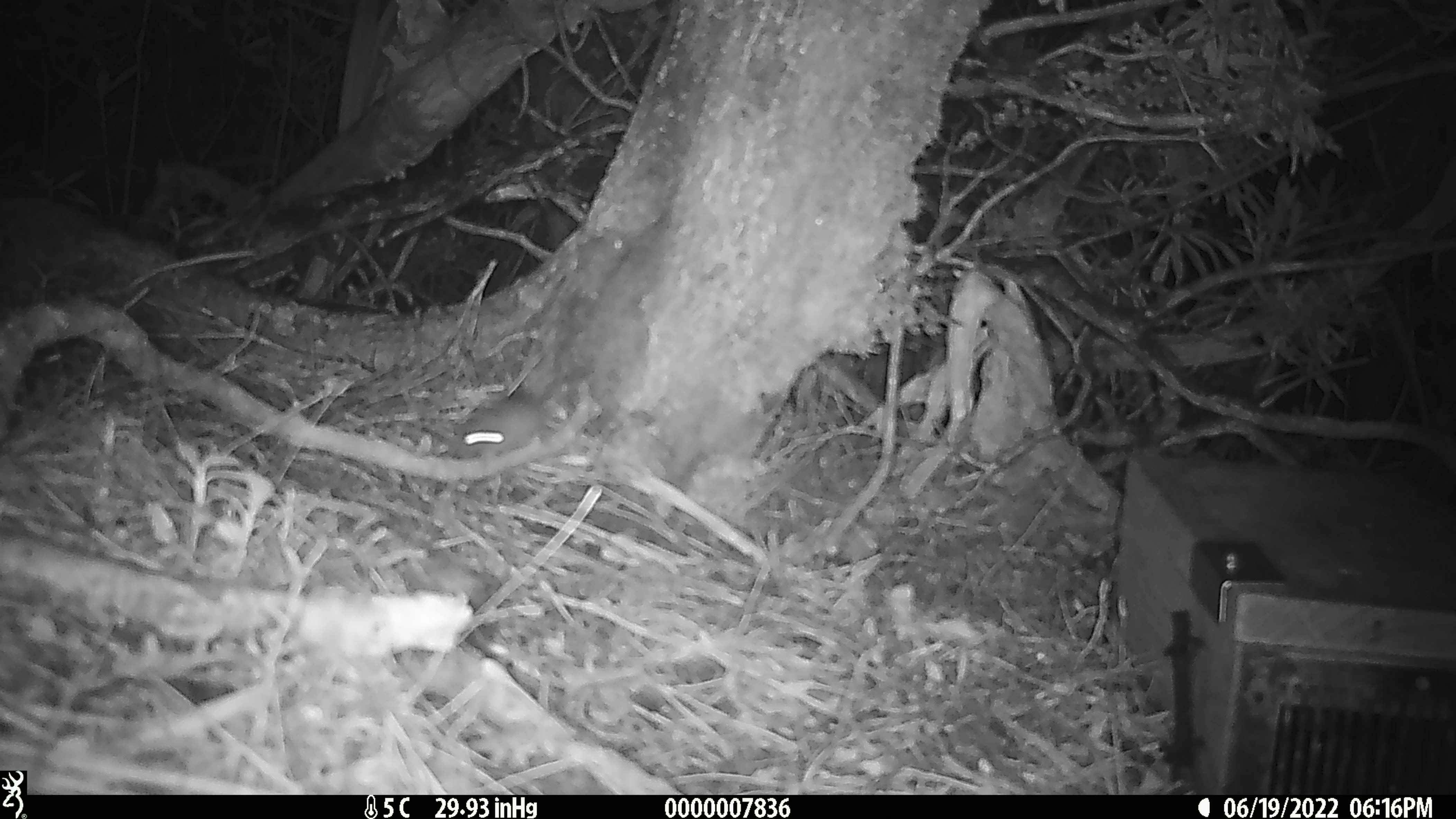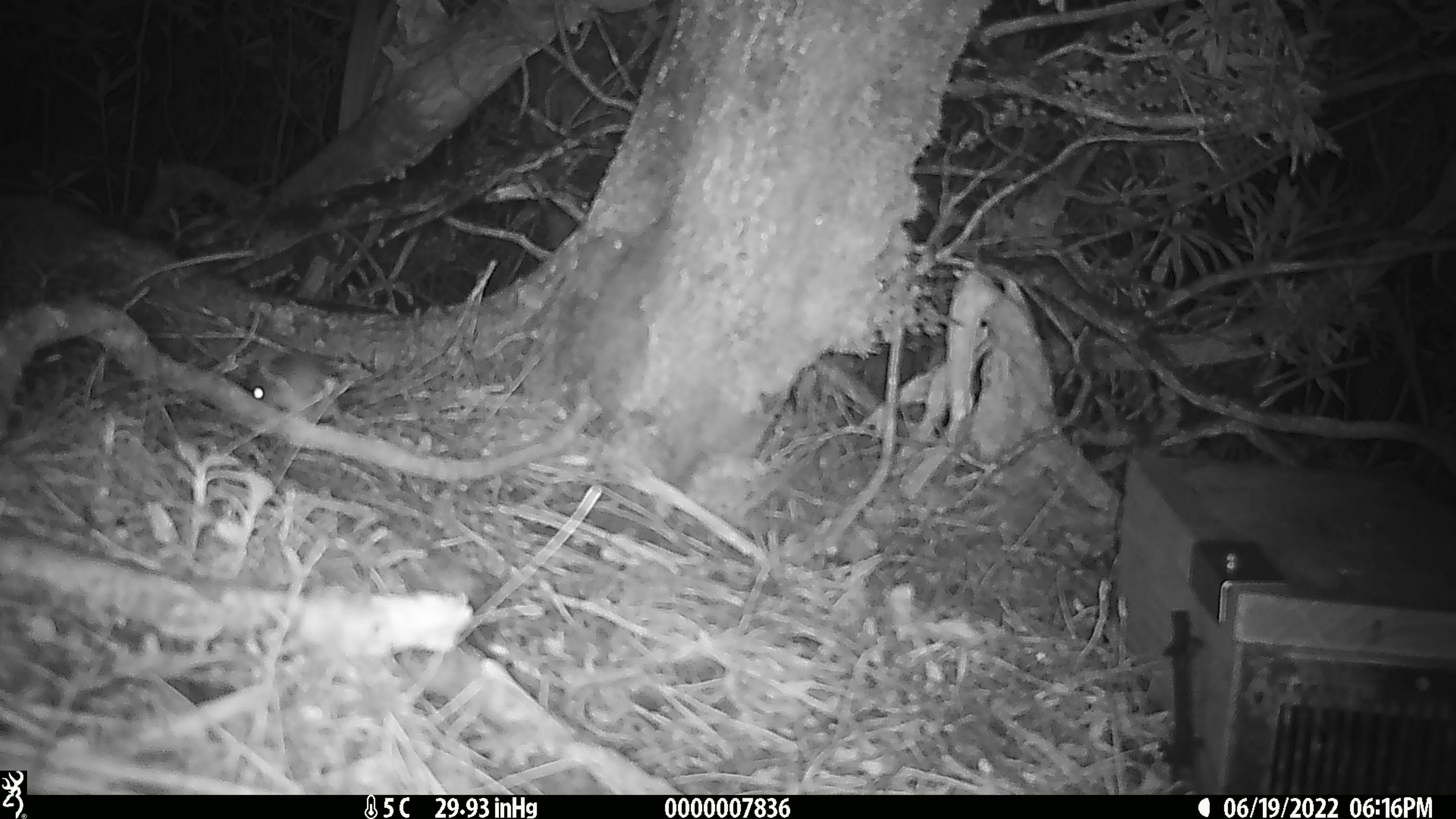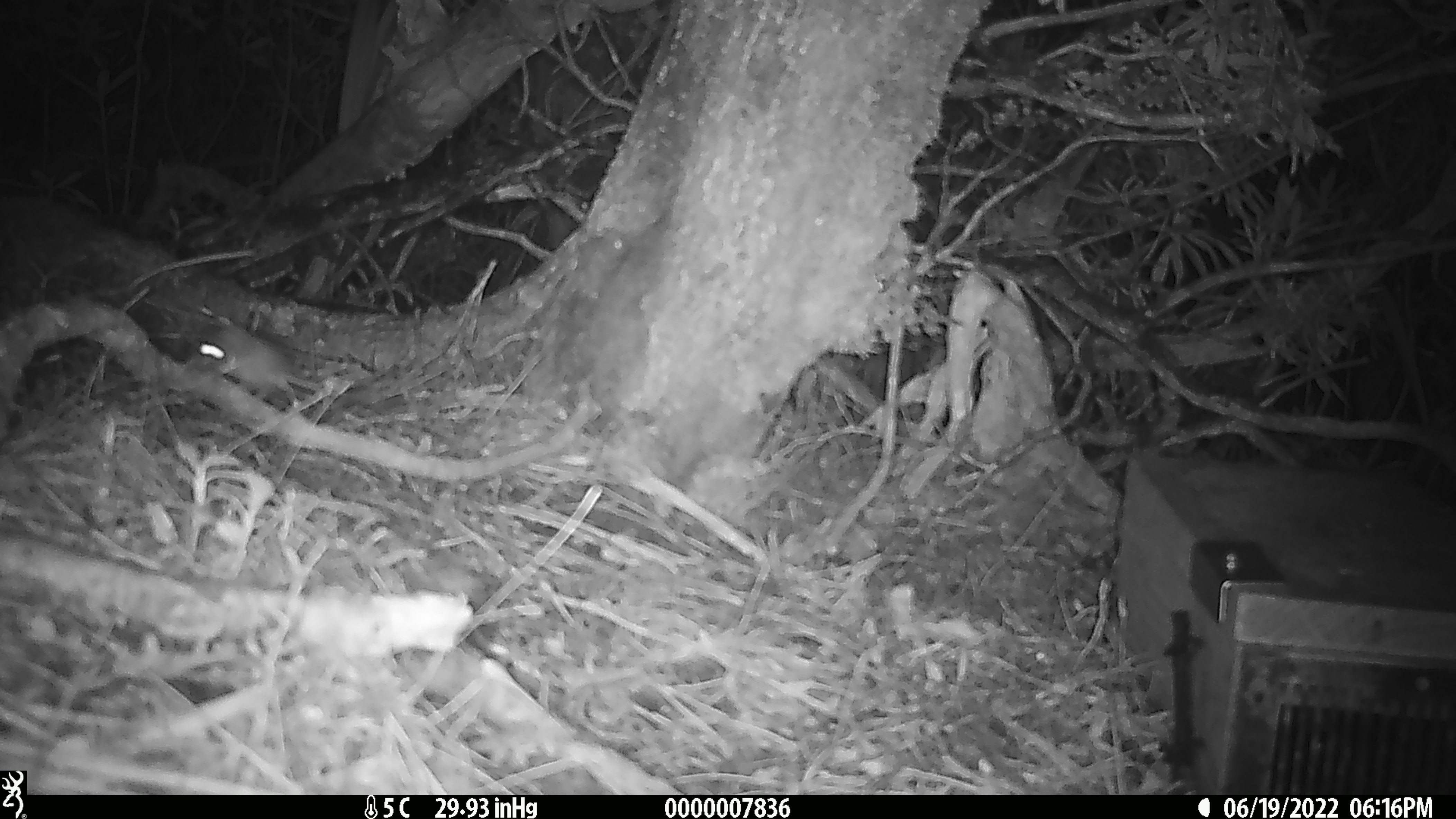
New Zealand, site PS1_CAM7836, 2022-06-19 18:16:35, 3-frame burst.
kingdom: Animalia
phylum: Chordata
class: Mammalia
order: Rodentia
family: Muridae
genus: Mus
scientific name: Mus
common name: mouse